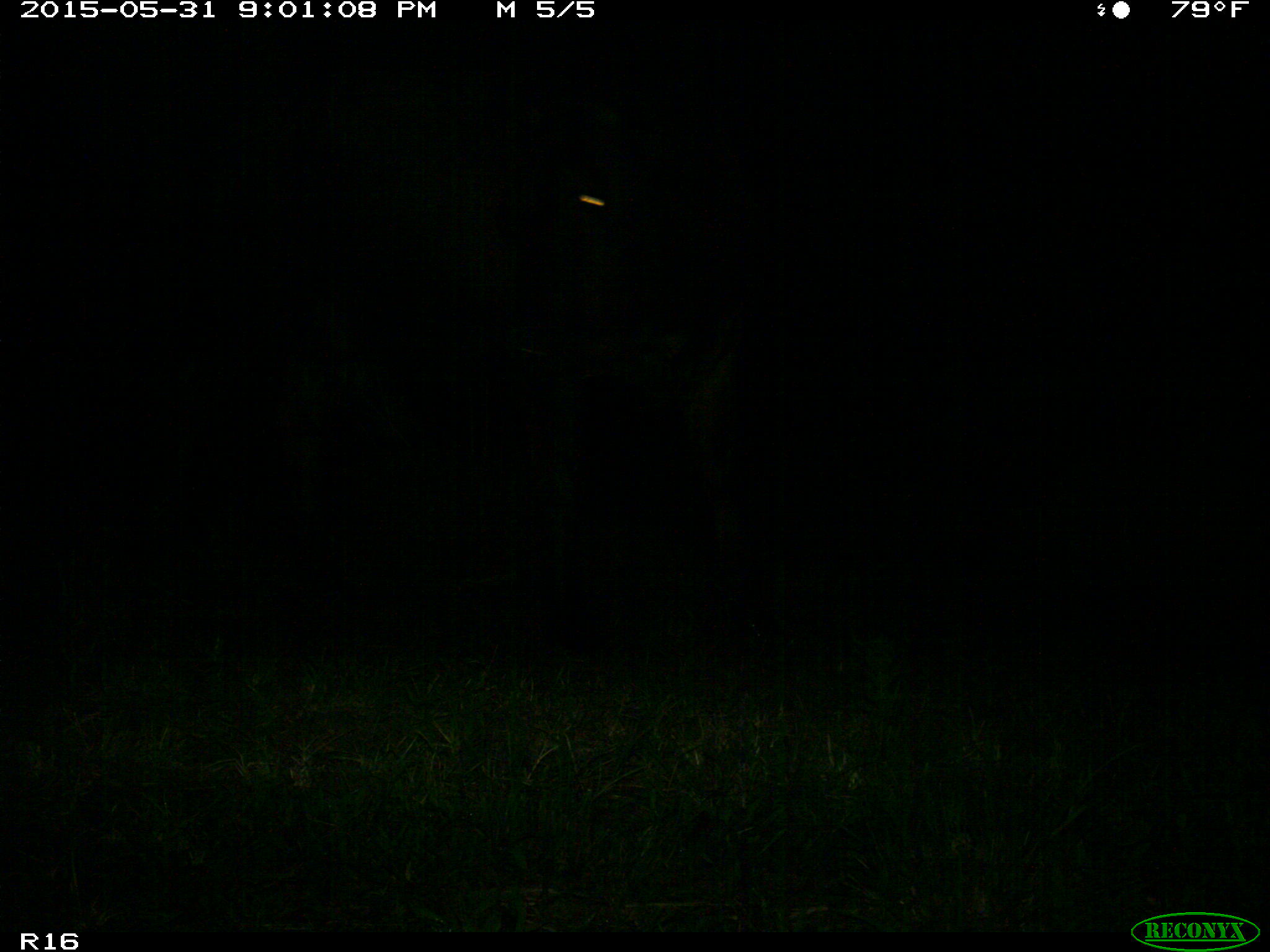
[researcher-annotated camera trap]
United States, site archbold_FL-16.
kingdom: Animalia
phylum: Chordata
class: Mammalia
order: Artiodactyla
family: Bovidae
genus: Bos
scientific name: Bos taurus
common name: domestic cow